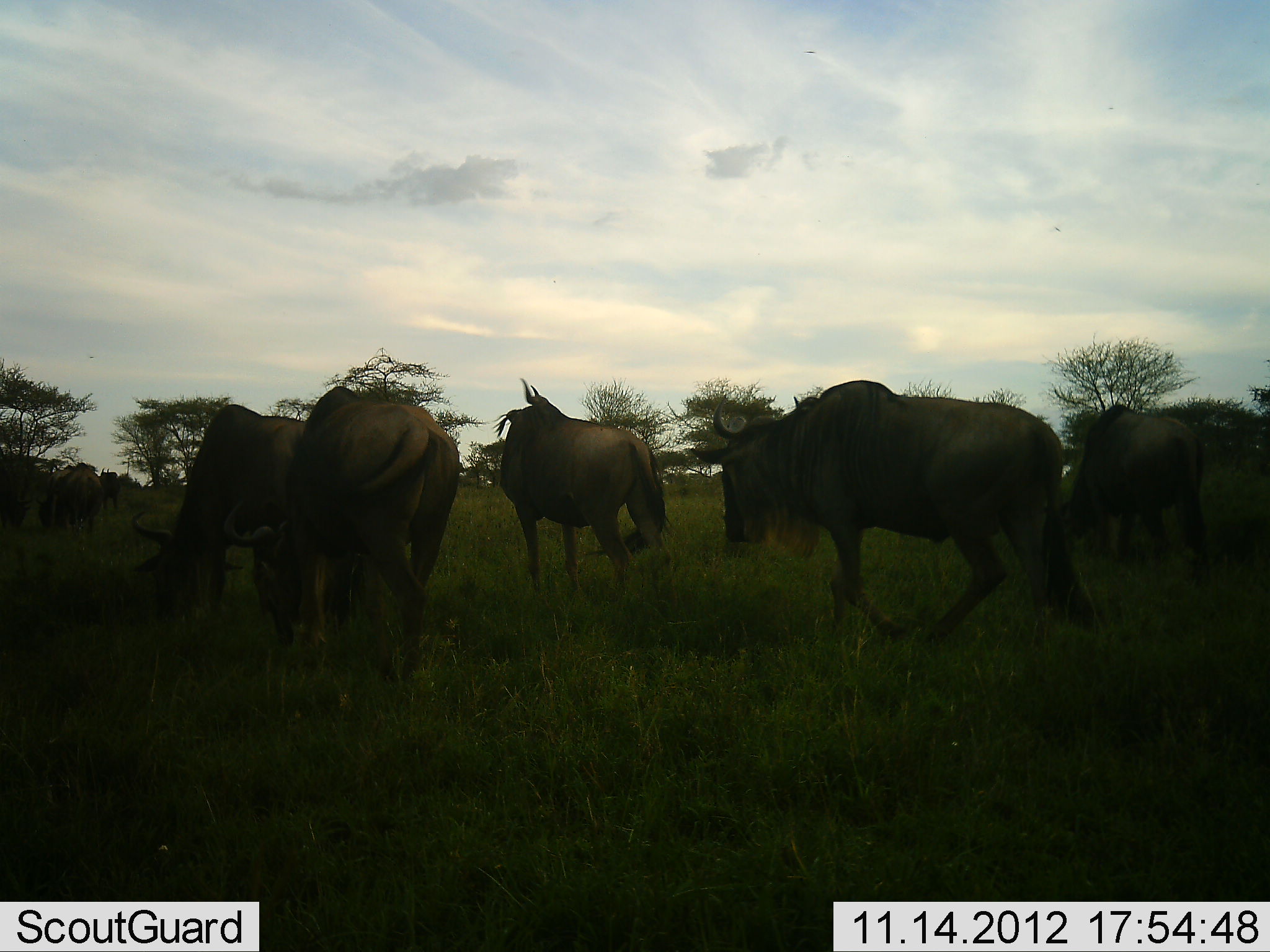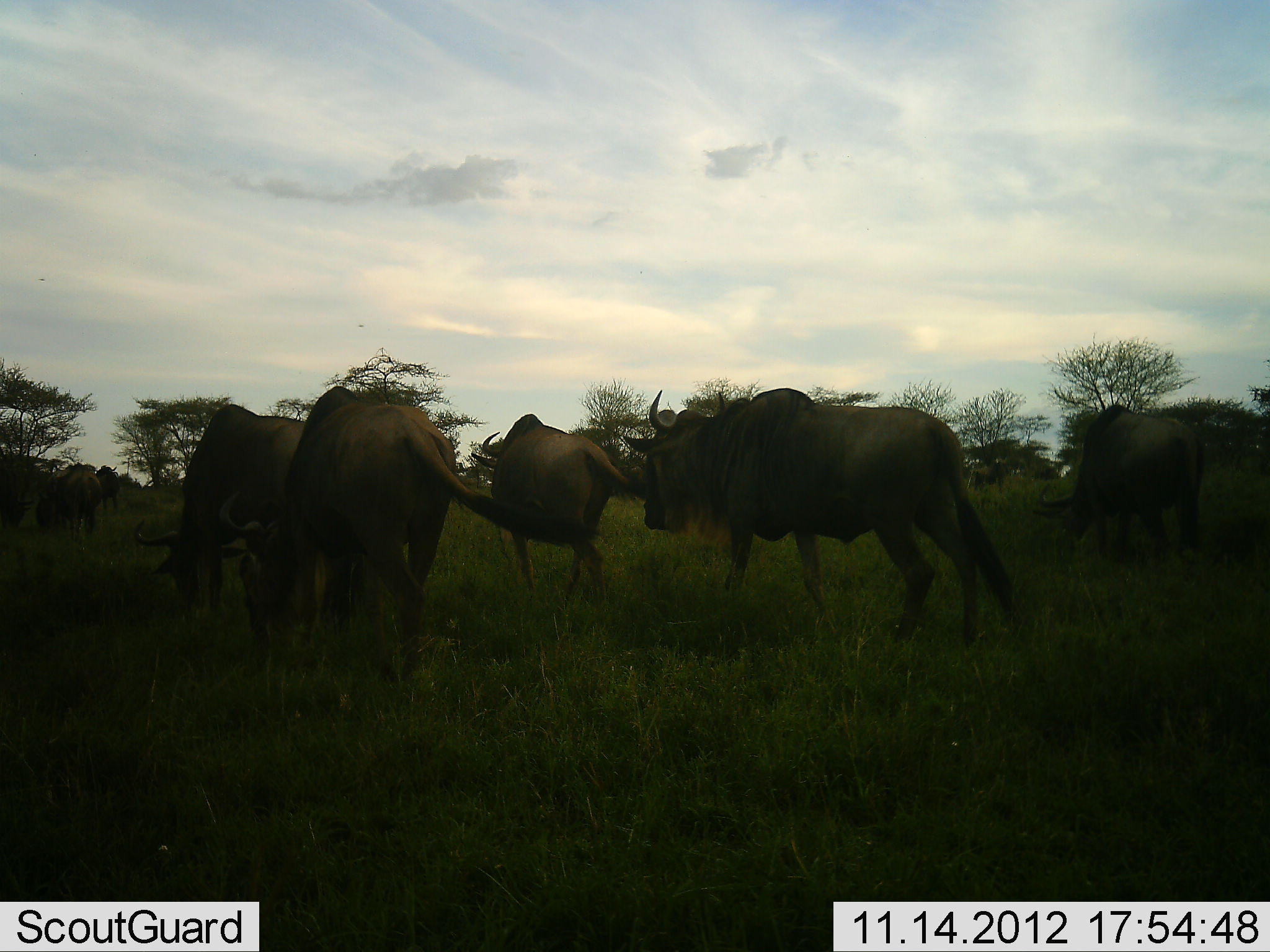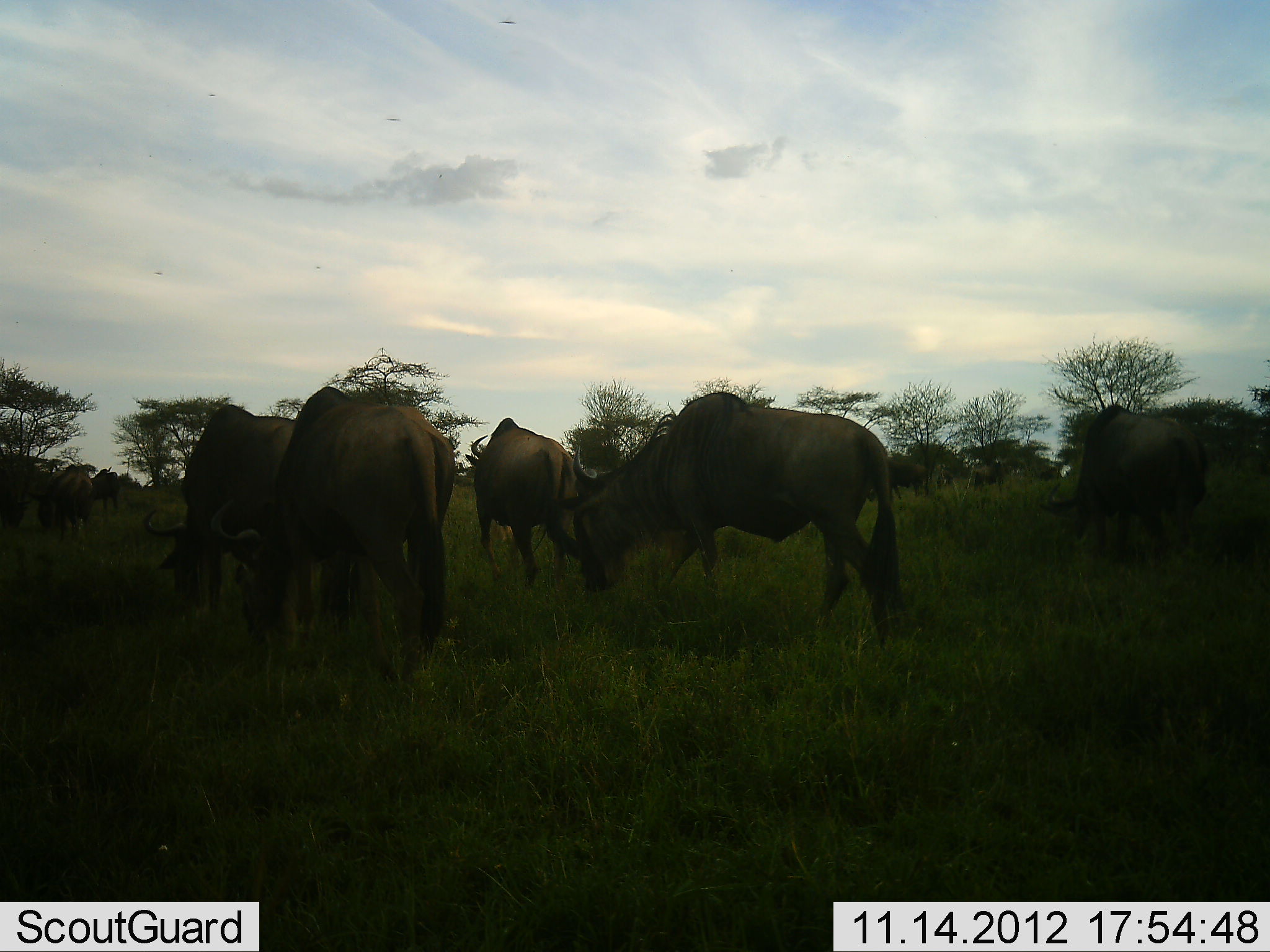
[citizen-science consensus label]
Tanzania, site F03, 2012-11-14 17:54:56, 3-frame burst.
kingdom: Animalia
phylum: Chordata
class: Mammalia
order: Artiodactyla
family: Bovidae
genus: Connochaetes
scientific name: Connochaetes taurinus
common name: blue wildebeest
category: wildebeest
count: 8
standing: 50%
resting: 0%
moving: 30%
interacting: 0%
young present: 0%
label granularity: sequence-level